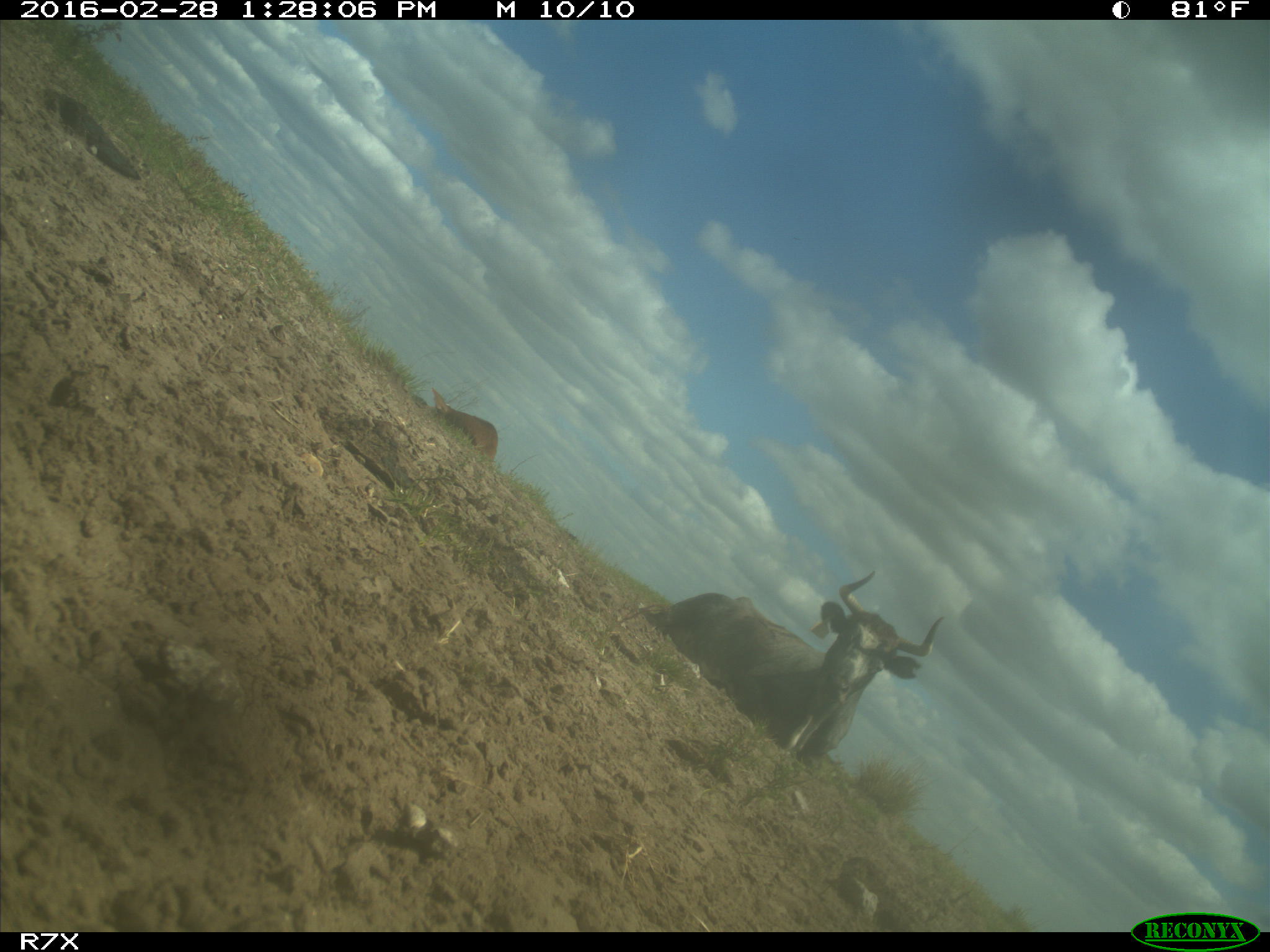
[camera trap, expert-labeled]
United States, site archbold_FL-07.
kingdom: Animalia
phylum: Chordata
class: Mammalia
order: Artiodactyla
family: Bovidae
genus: Bos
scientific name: Bos taurus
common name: domestic cow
Bos taurus (domestic cow).